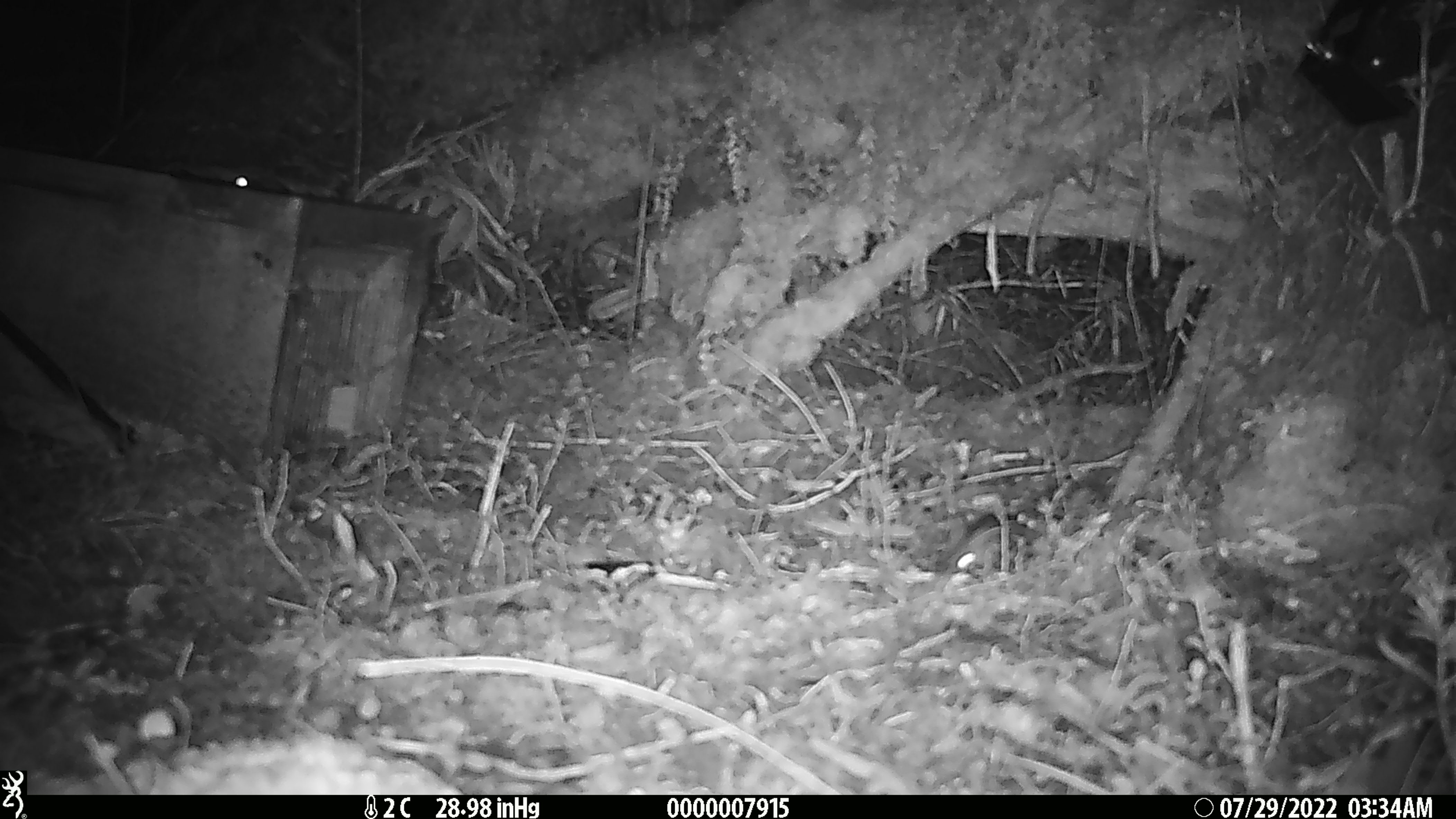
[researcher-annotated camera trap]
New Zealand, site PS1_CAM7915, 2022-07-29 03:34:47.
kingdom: Animalia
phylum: Chordata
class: Mammalia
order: Rodentia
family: Muridae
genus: Mus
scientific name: Mus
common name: mouse